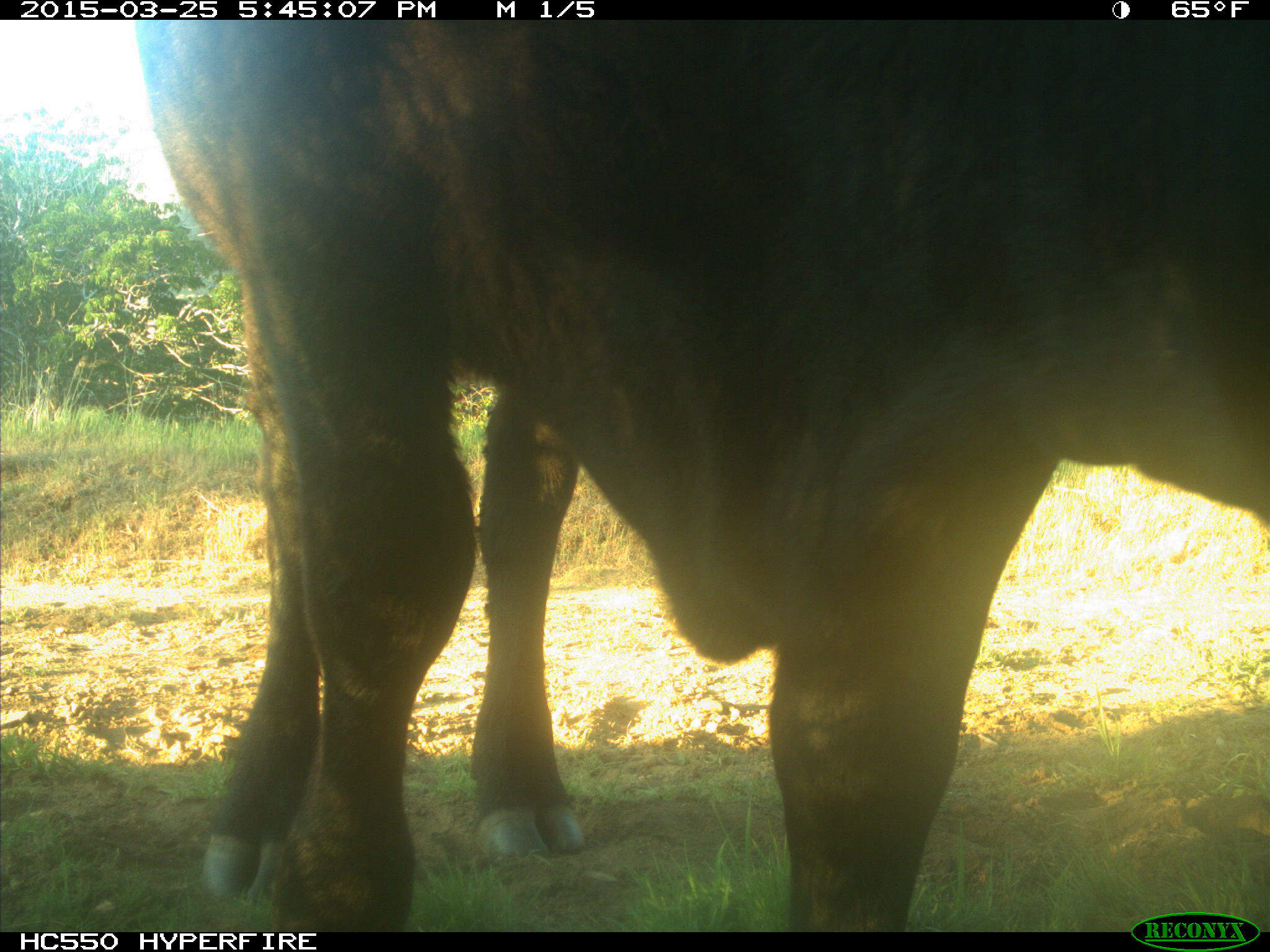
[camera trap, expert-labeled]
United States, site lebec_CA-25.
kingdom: Animalia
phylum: Chordata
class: Mammalia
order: Artiodactyla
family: Bovidae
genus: Bos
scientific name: Bos taurus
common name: domestic cow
Bos taurus (domestic cow).